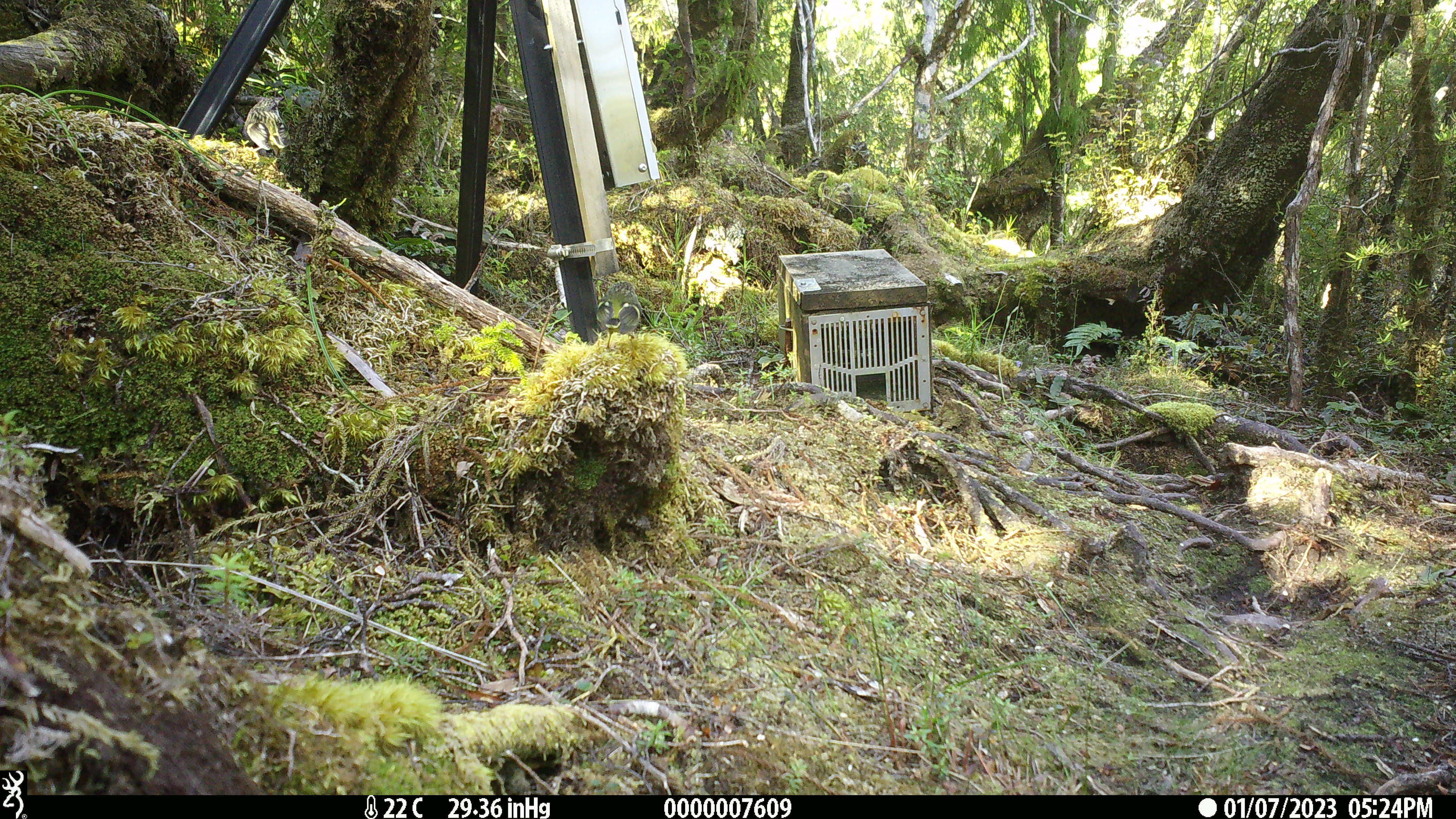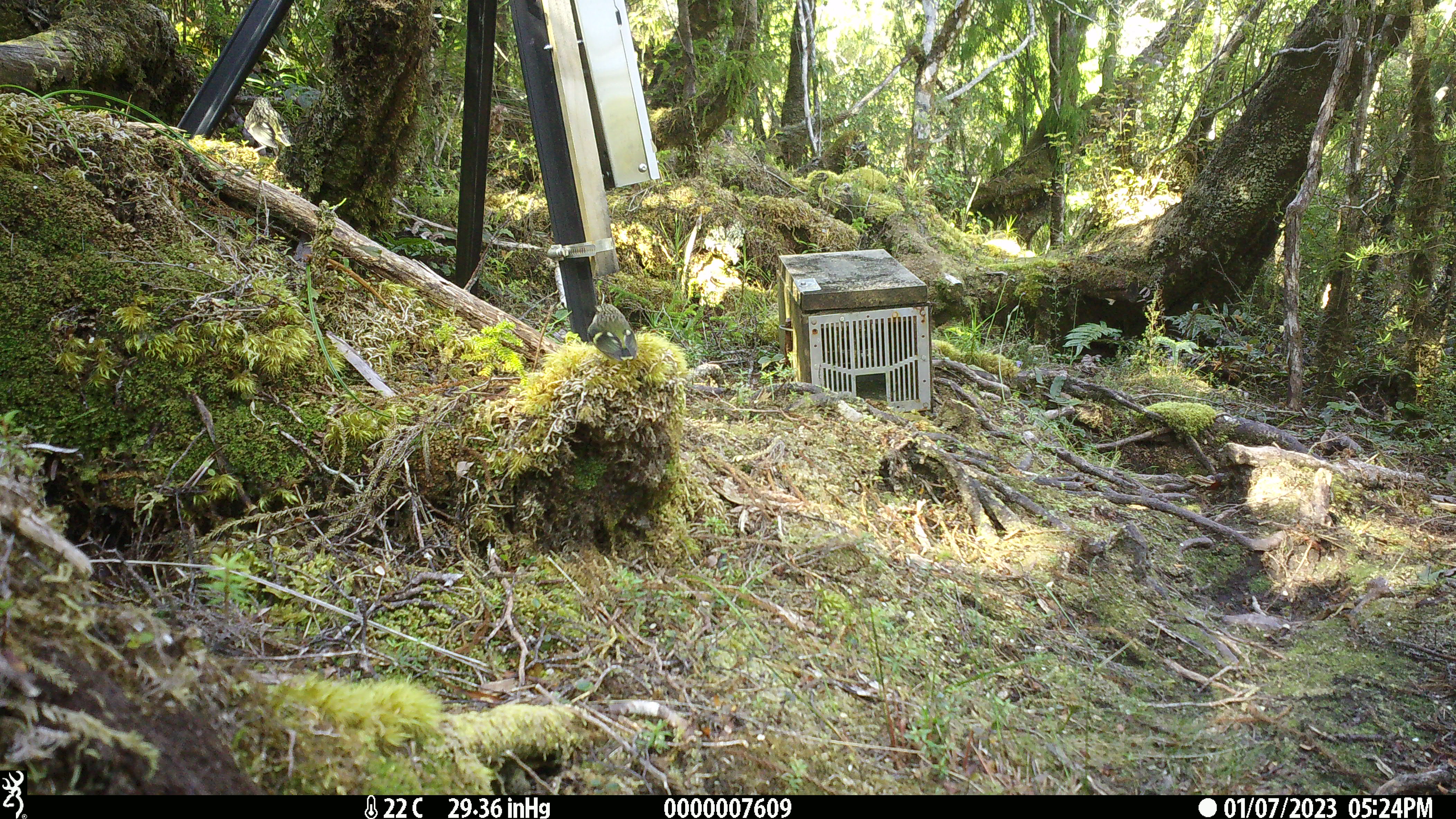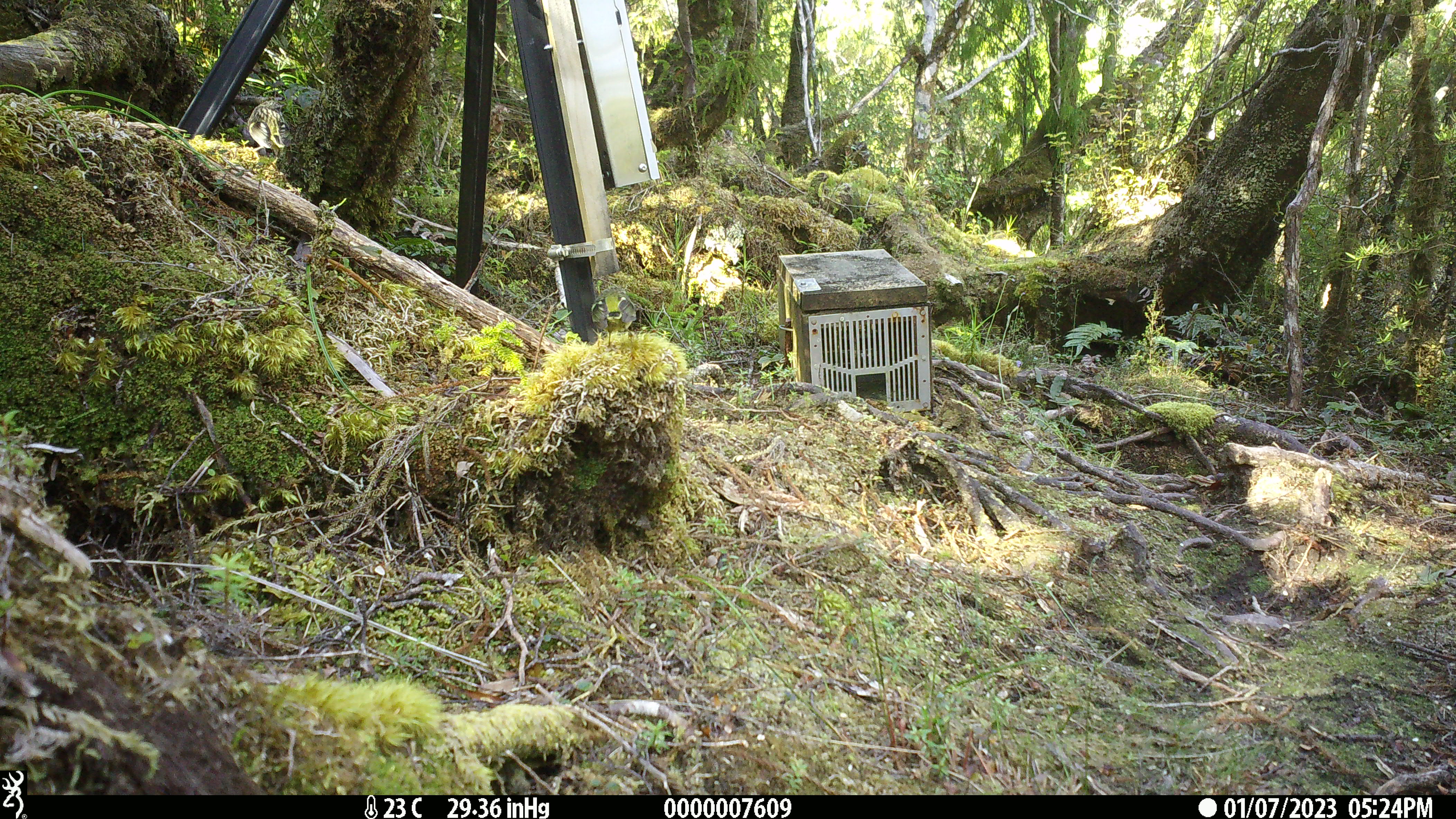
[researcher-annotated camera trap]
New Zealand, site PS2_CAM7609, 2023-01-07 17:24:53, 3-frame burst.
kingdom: Animalia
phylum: Chordata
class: Aves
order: Passeriformes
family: Acanthisittidae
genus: Acanthisitta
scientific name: Acanthisitta chloris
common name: rifleman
Rifleman (Acanthisitta chloris).